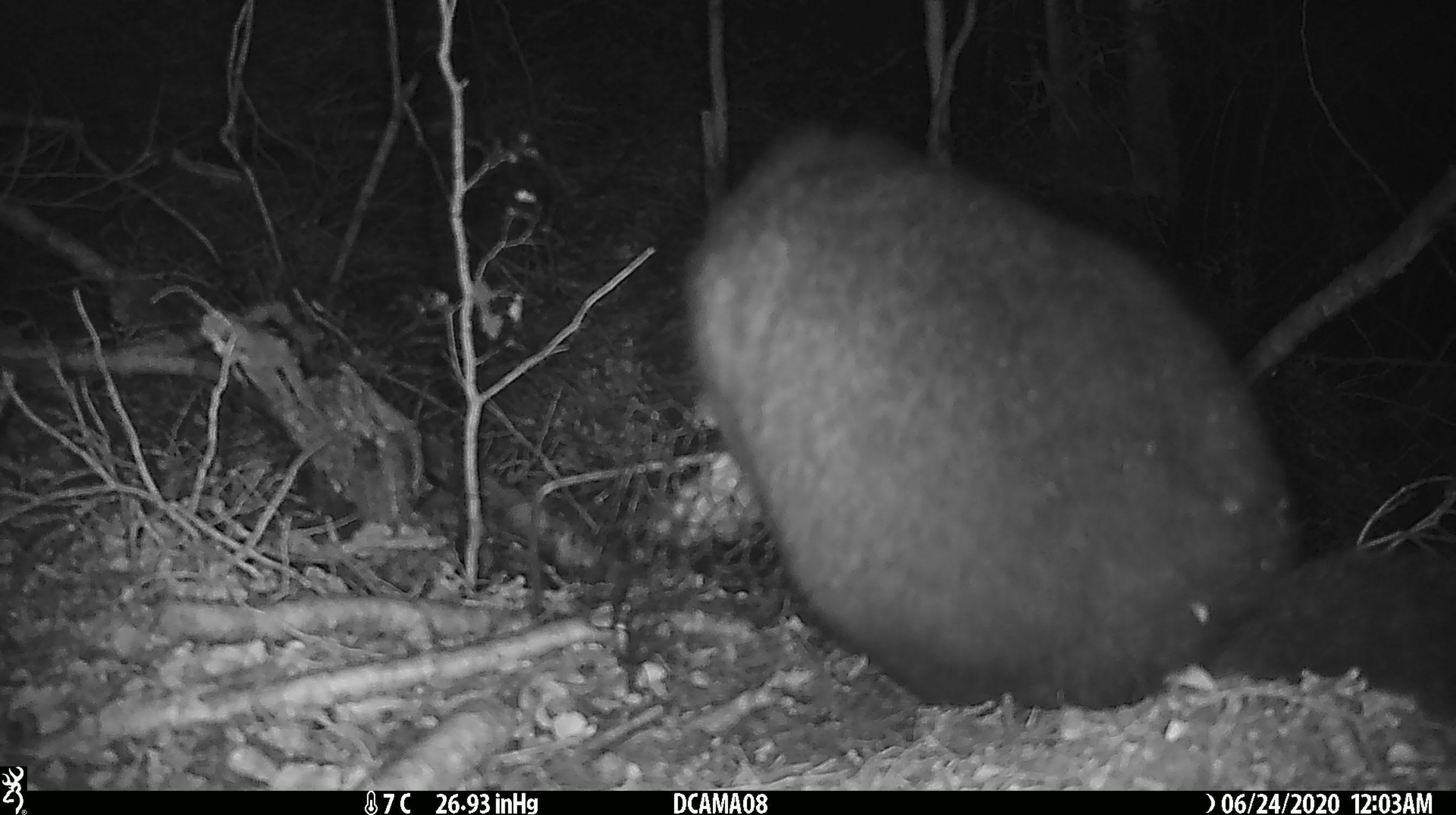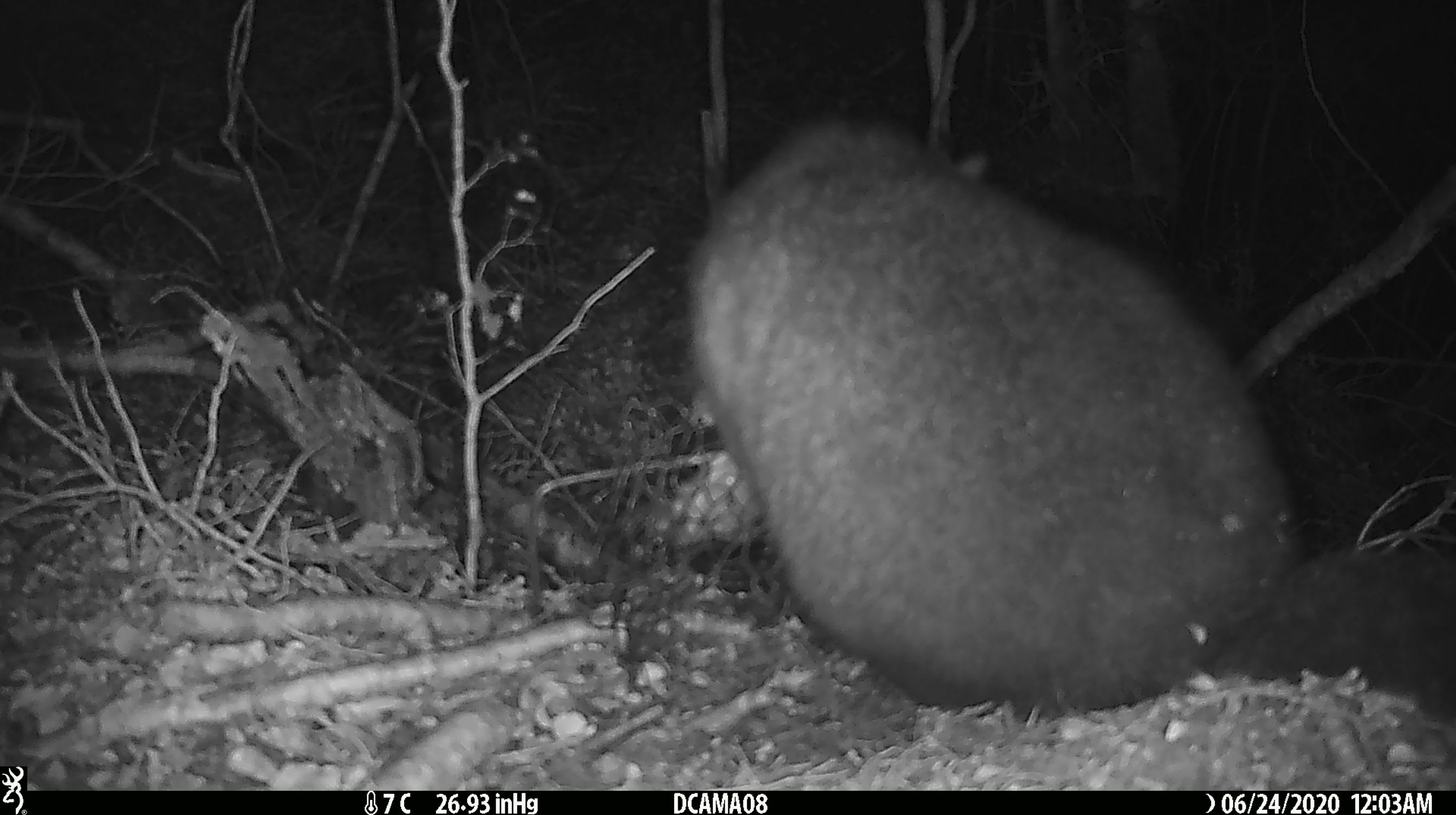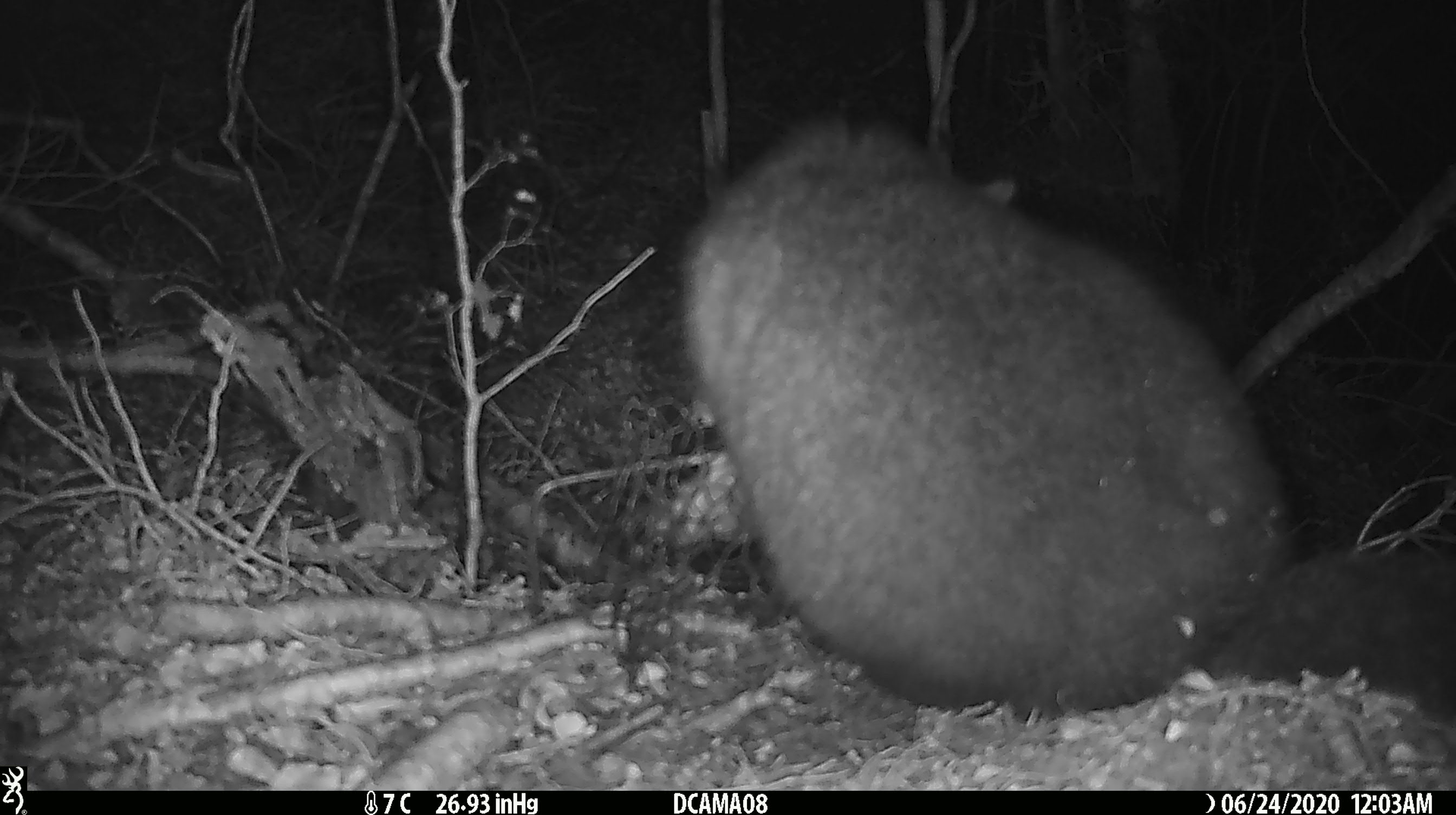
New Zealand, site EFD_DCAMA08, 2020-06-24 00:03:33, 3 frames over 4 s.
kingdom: Animalia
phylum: Chordata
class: Mammalia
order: Diprotodontia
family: Phalangeridae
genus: Trichosurus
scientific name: Trichosurus vulpecula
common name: common brushtail possum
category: possum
Possum (common brushtail possum) (Trichosurus vulpecula).